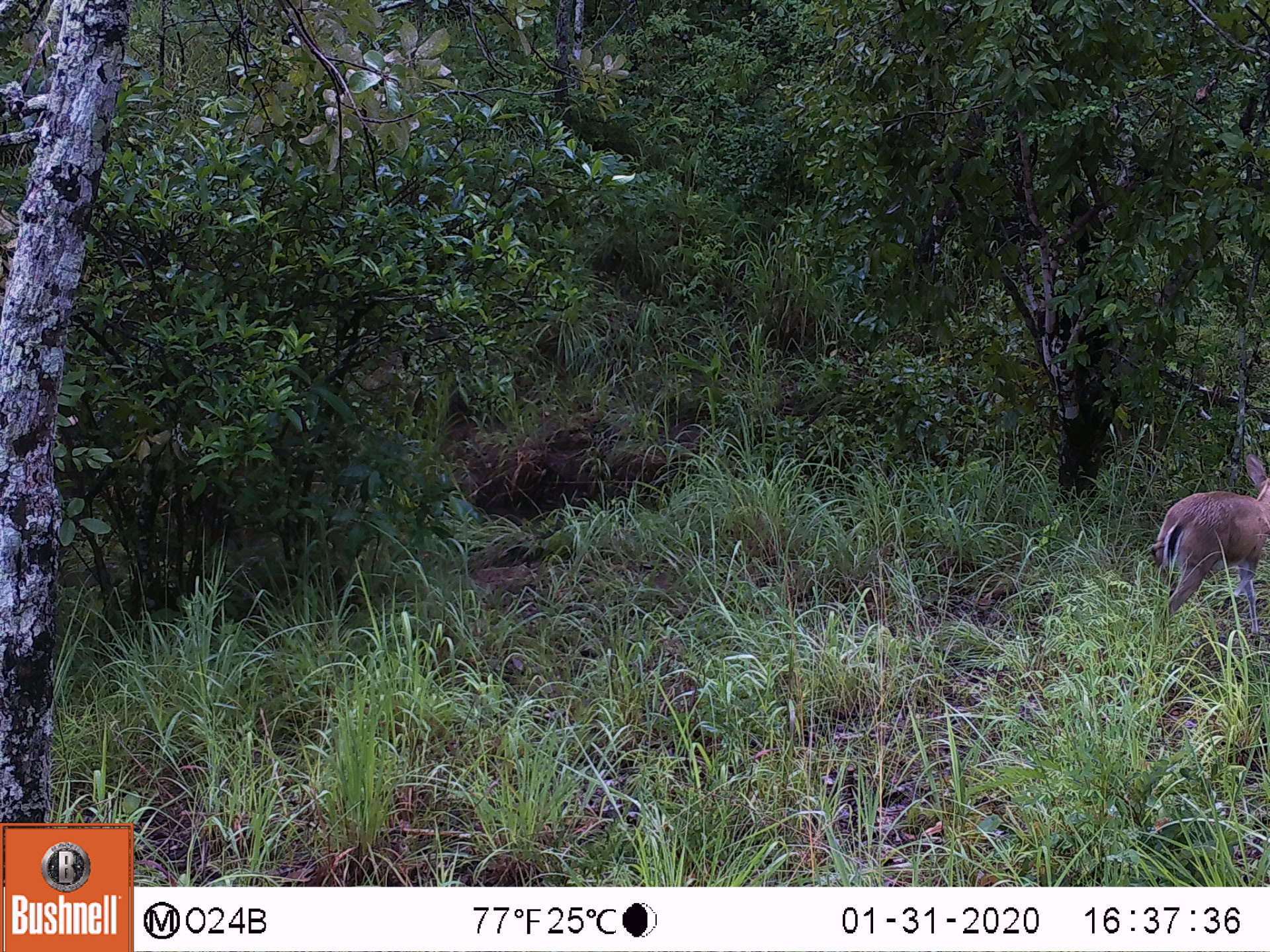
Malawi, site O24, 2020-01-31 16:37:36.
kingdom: Animalia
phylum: Chordata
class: Mammalia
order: Artiodactyla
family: Bovidae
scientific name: Antilopinae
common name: small antelope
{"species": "small antelope (Antilopinae)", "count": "1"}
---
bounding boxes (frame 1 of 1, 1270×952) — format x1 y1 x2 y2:
small antelope: 1136 451 1269 652